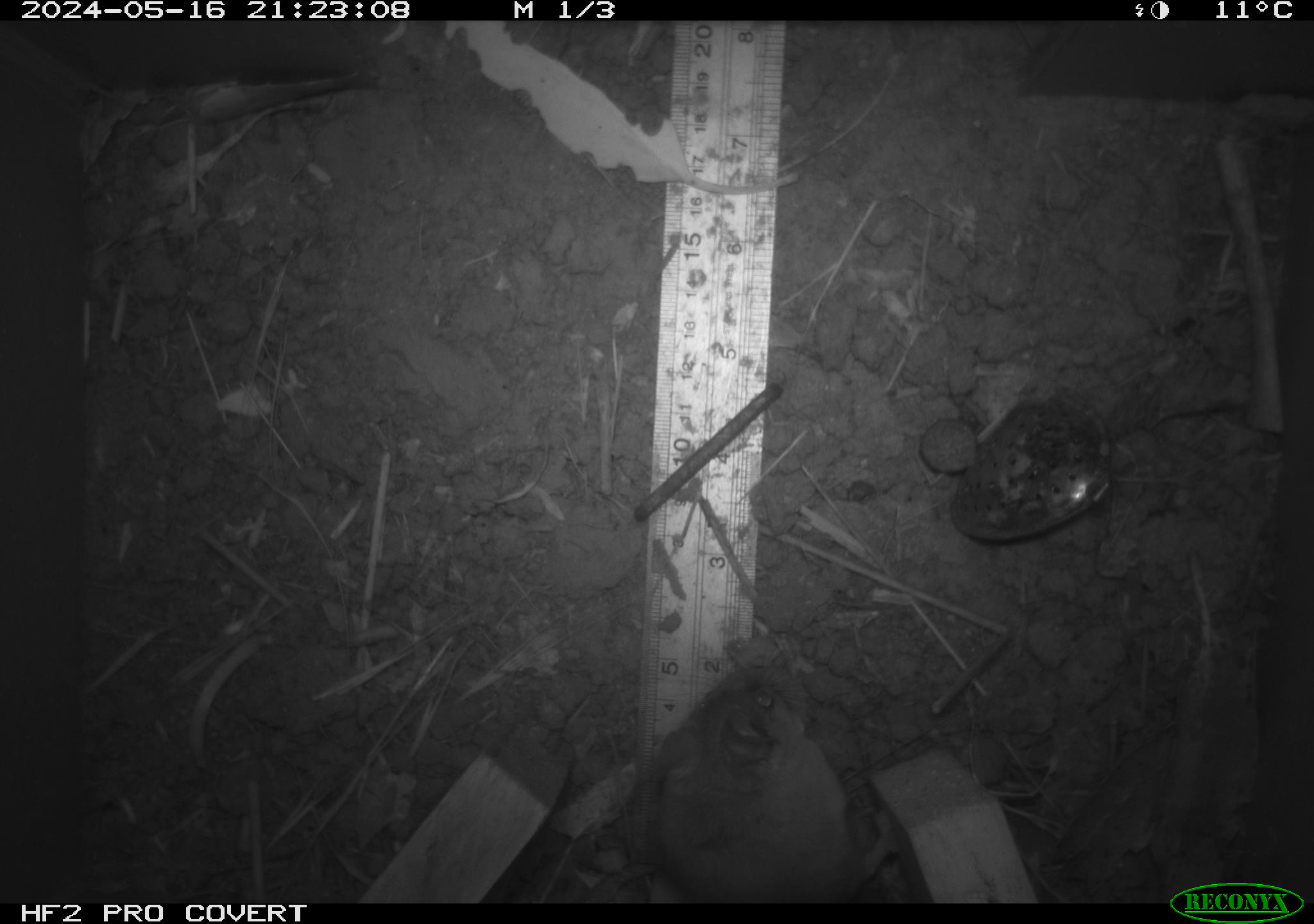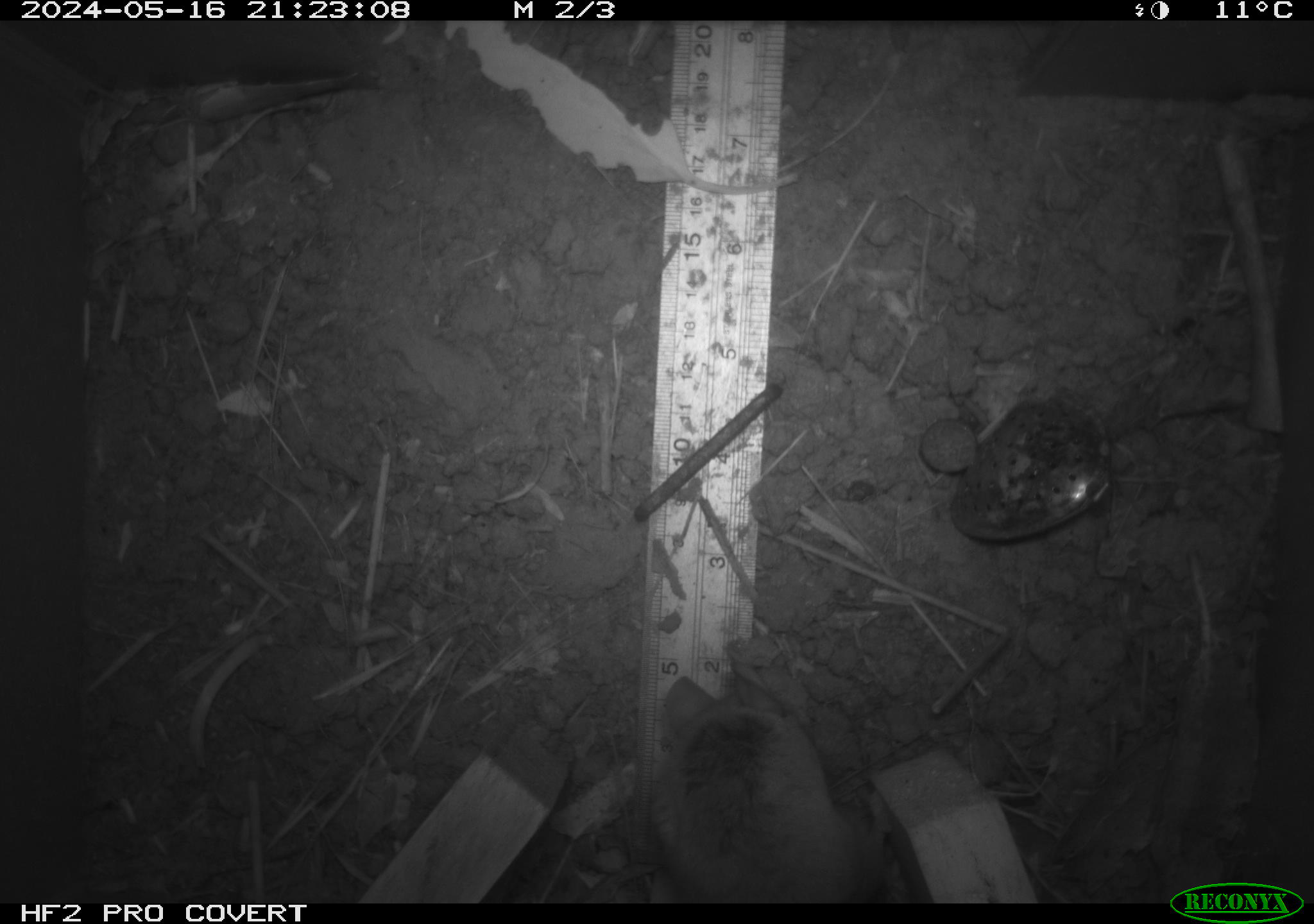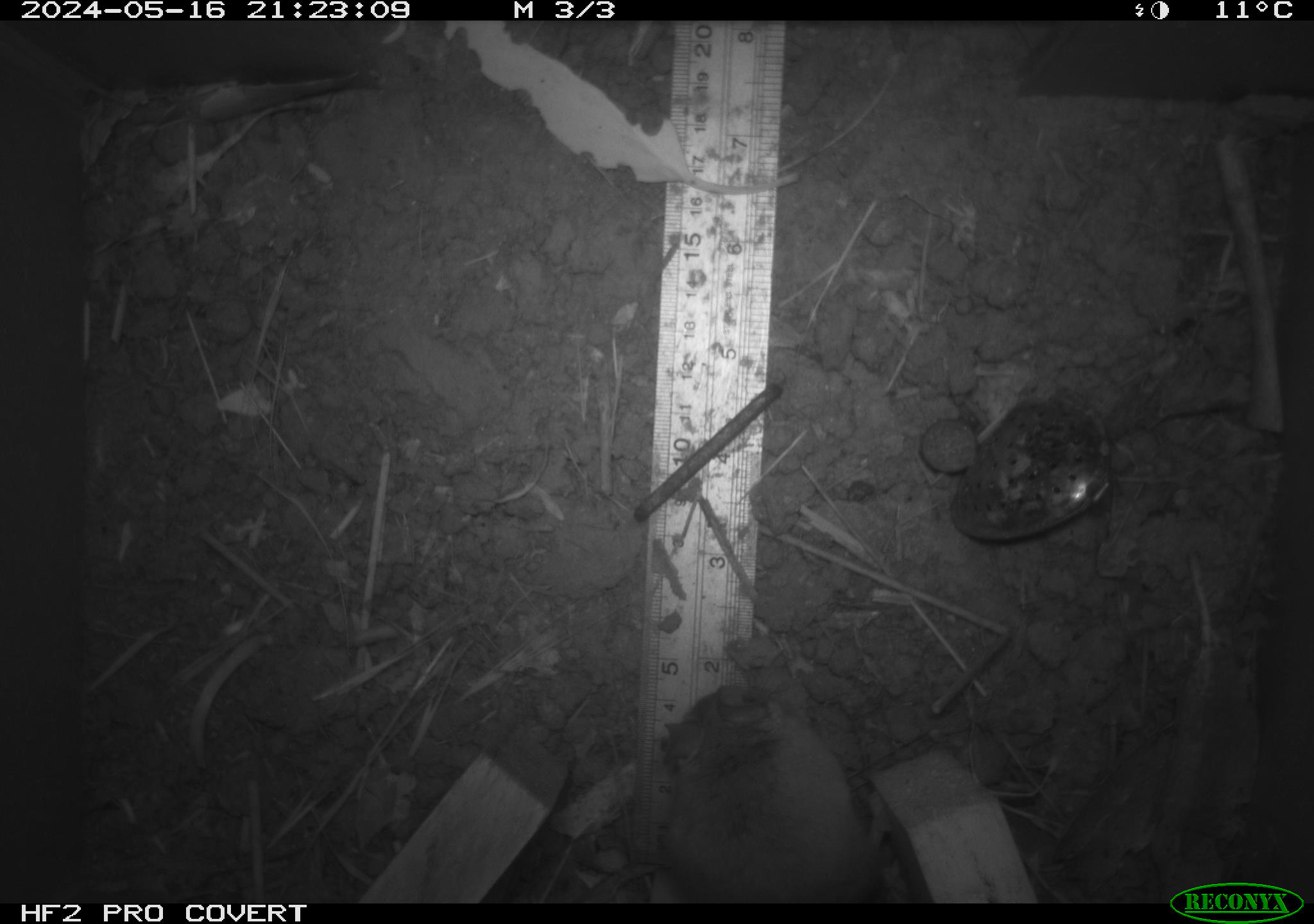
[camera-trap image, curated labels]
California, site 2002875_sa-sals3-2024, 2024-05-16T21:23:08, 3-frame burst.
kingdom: Animalia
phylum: Chordata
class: Mammalia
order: Rodentia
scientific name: Rodentia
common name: mouse species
Mouse species (Rodentia).